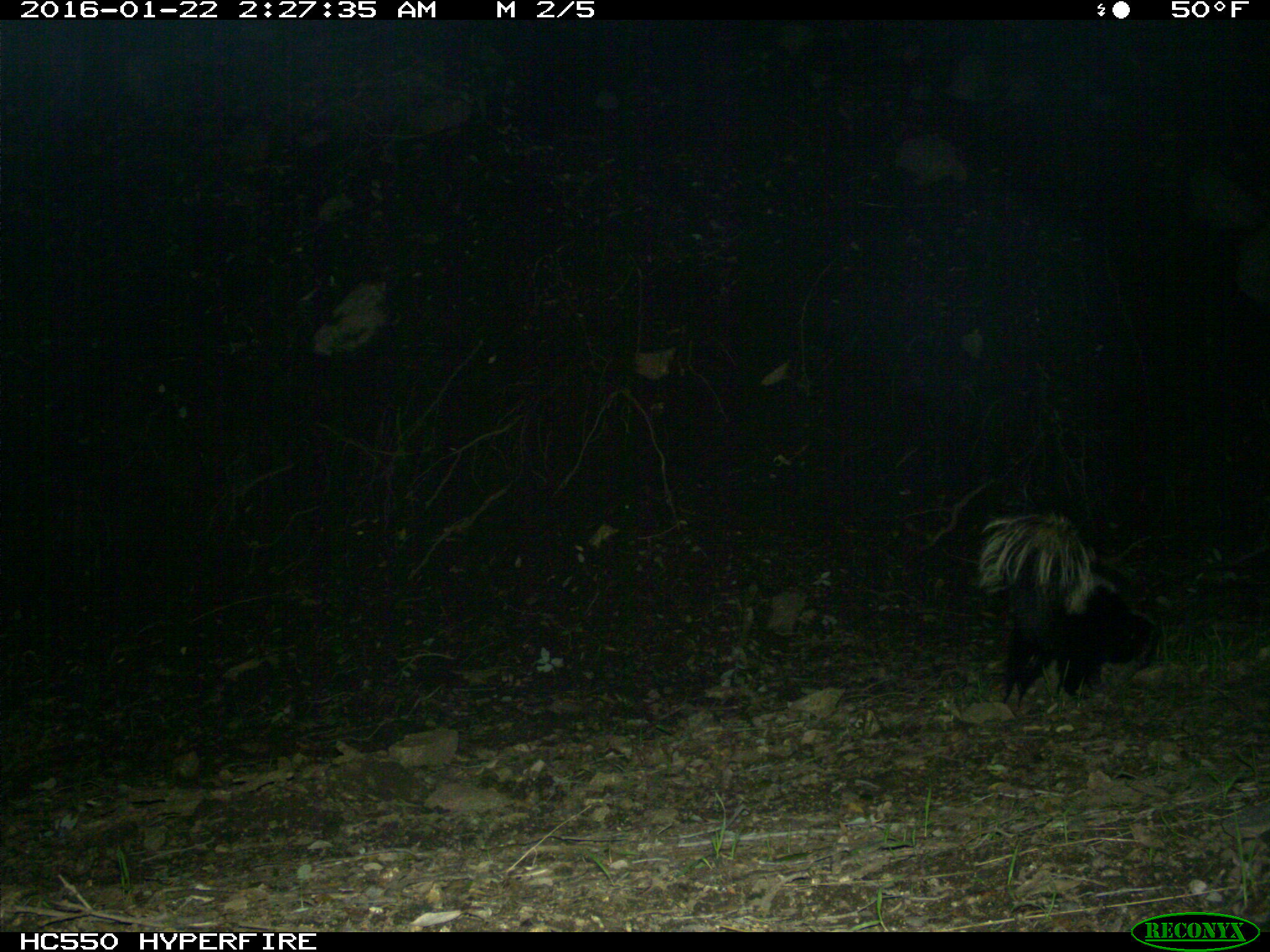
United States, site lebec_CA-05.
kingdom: Animalia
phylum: Chordata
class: Mammalia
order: Carnivora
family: Mephitidae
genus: Mephitis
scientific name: Mephitis mephitis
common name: striped skunk